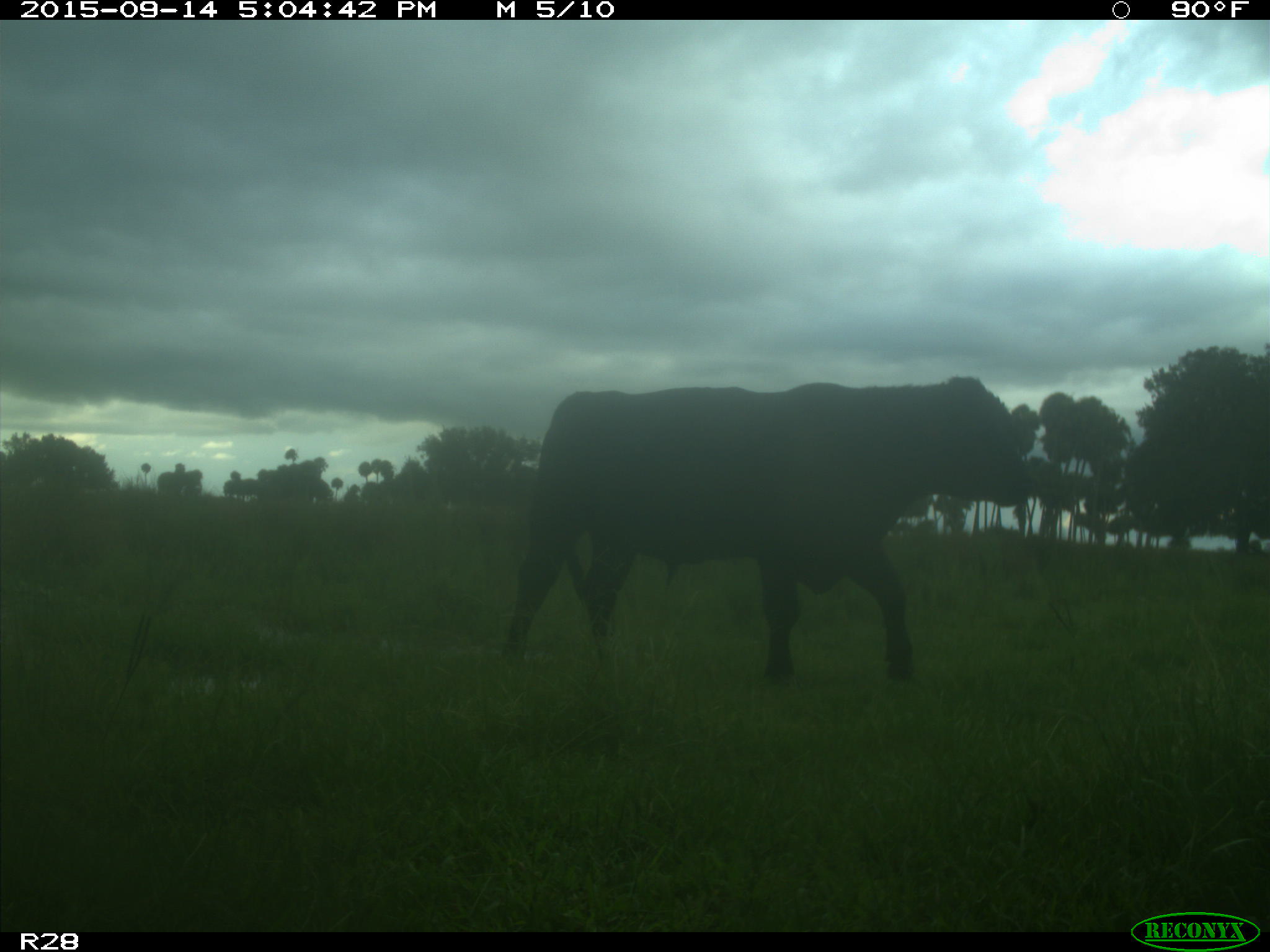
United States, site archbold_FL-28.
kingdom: Animalia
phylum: Chordata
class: Mammalia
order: Artiodactyla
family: Bovidae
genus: Bos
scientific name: Bos taurus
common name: domestic cow